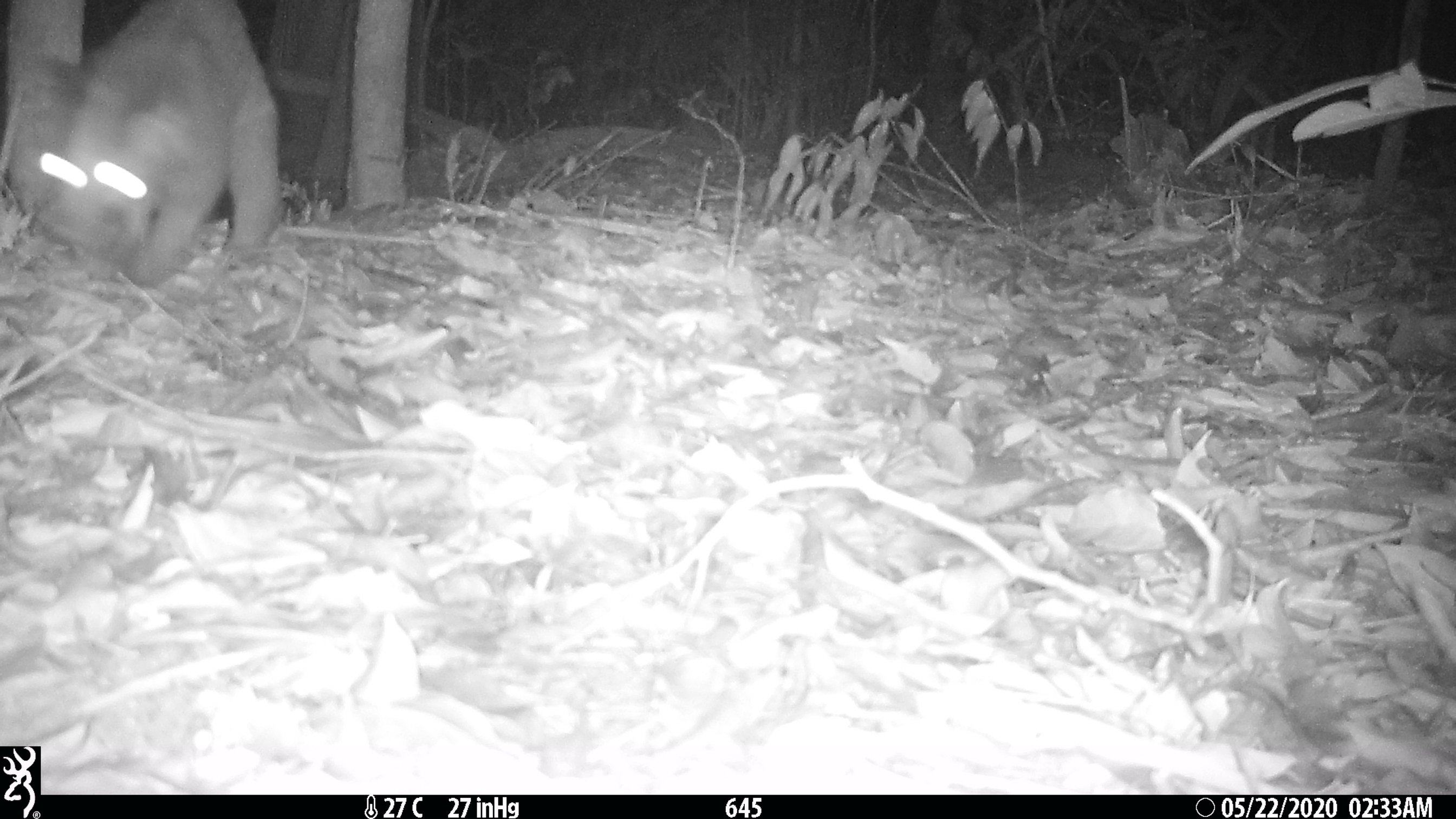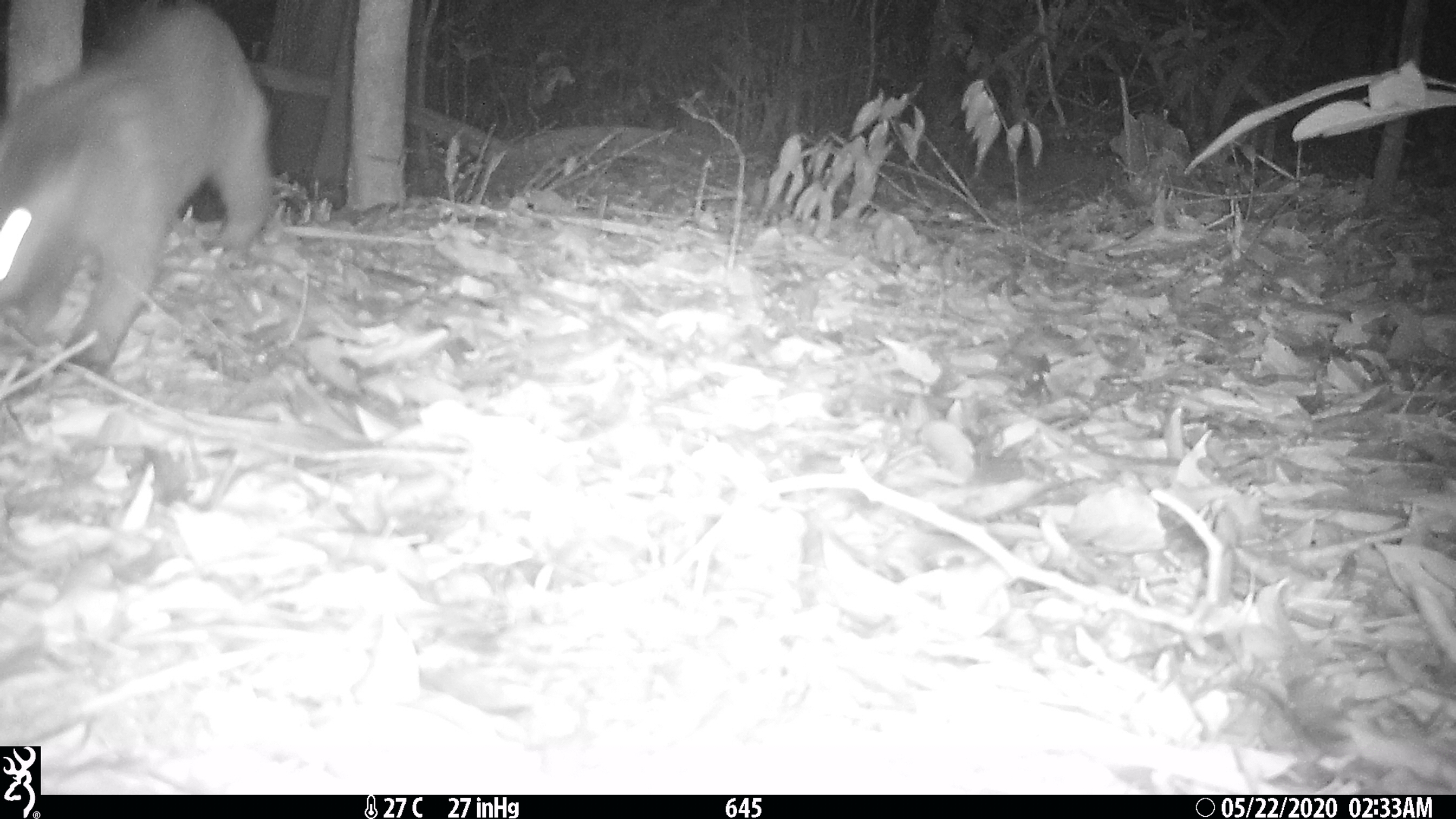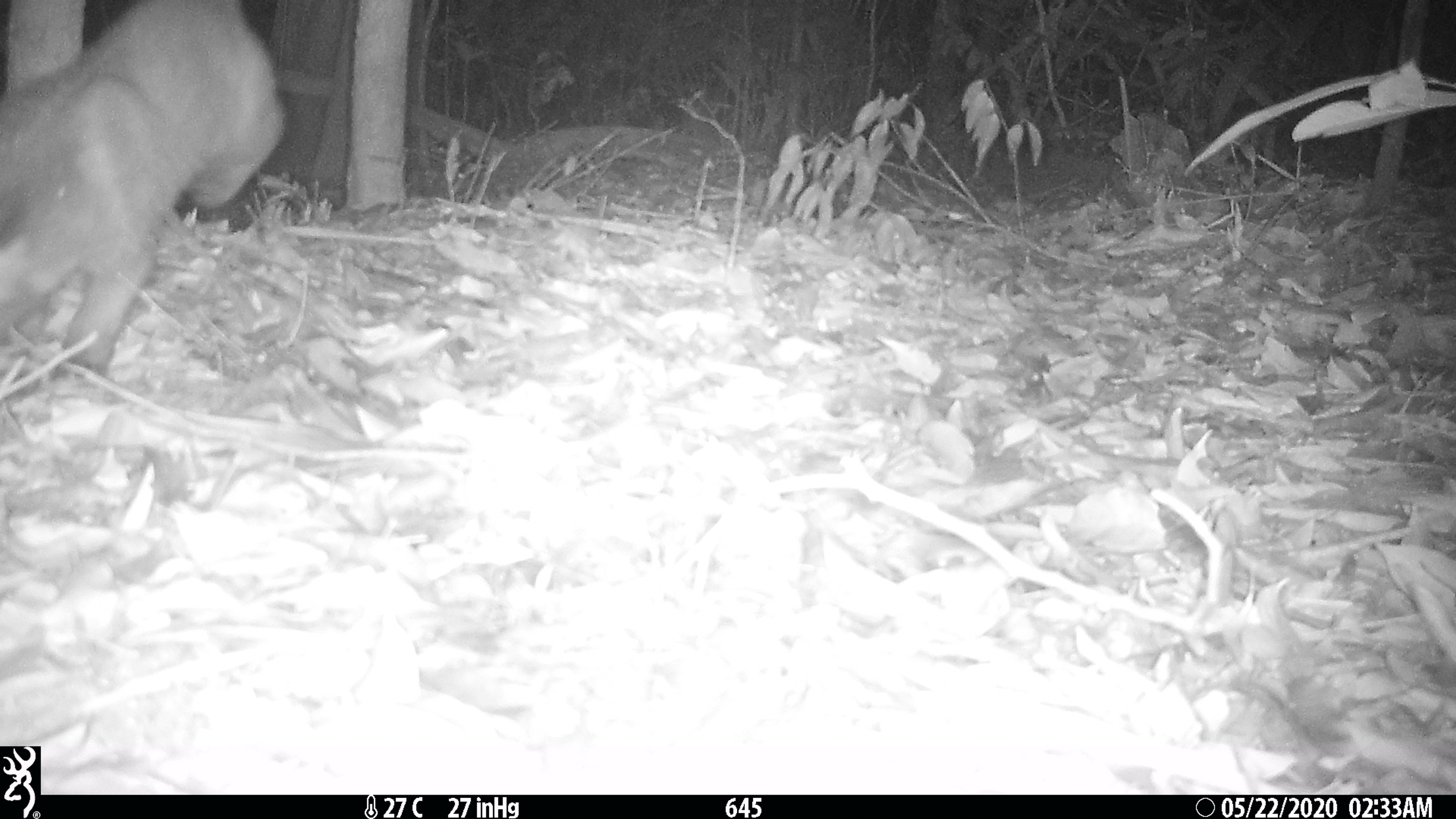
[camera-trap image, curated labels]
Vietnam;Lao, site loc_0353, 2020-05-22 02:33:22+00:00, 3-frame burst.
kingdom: Animalia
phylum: Chordata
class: Mammalia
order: Carnivora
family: Viverridae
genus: Paguma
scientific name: Paguma larvata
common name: masked palm civet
Masked palm civet (Paguma larvata). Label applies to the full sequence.